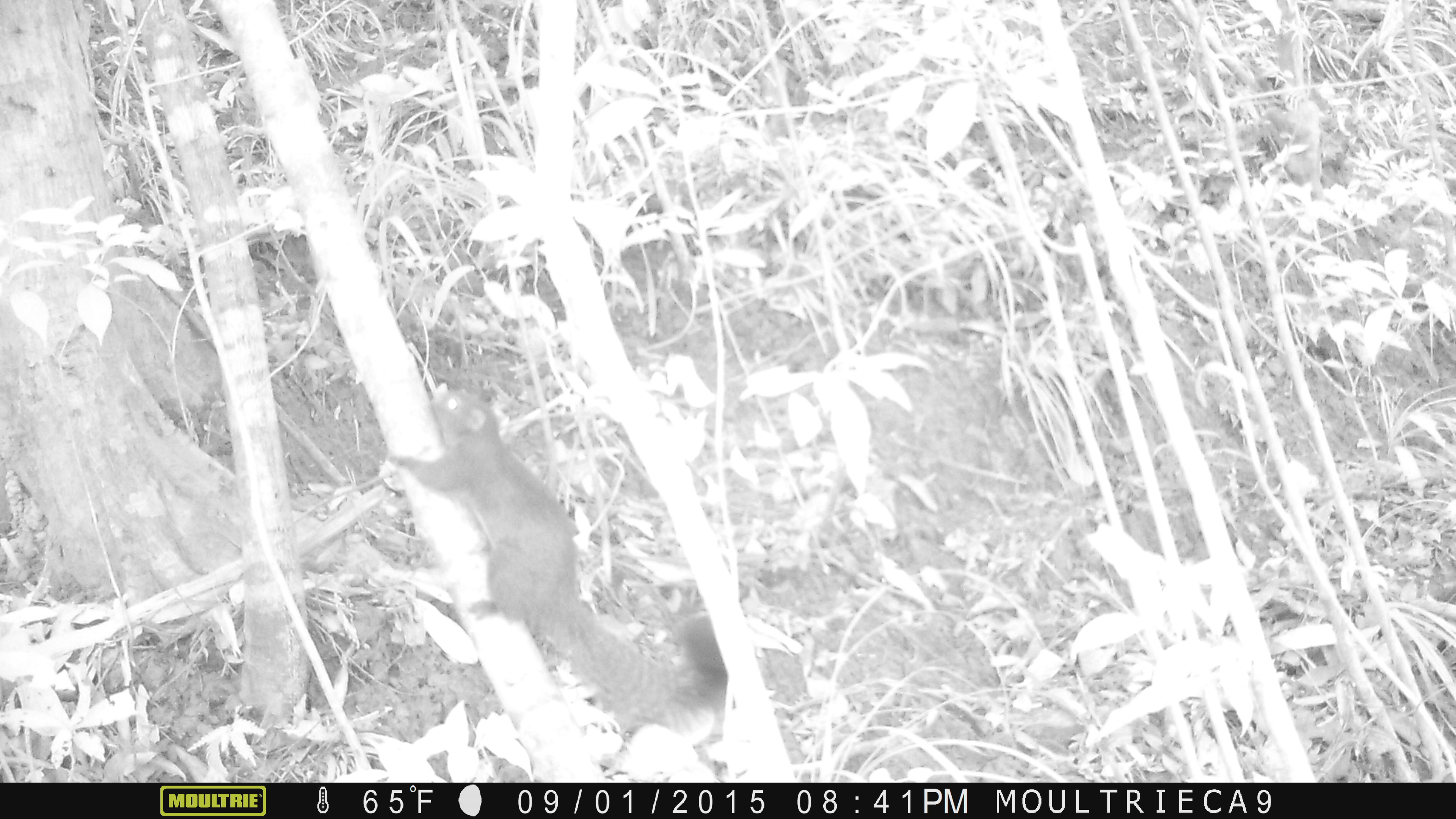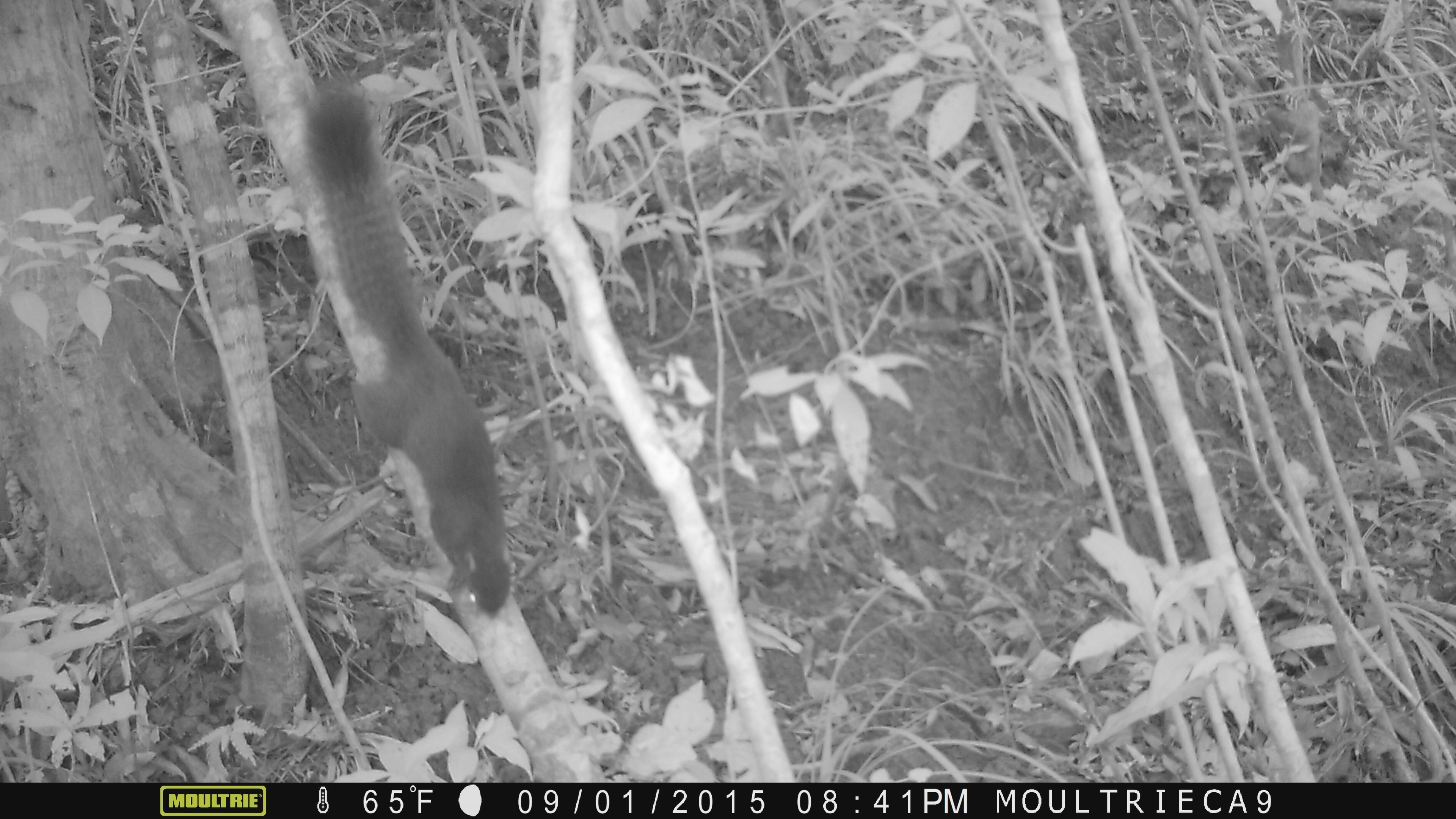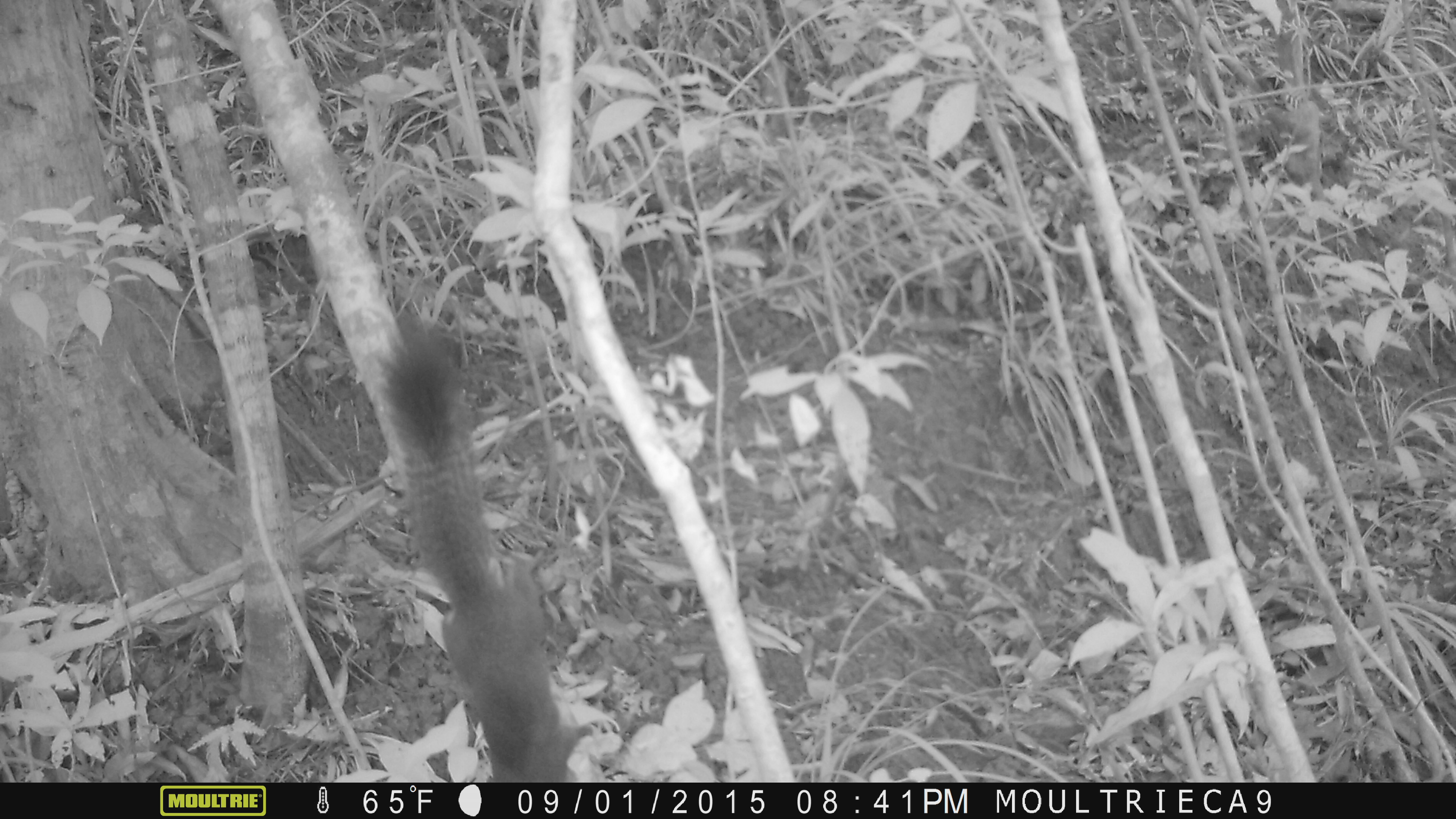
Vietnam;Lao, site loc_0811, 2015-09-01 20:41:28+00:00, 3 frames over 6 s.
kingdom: Animalia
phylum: Chordata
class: Mammalia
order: Rodentia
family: Sciuridae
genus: Sciurus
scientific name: Sciurus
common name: squirrel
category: unidentified squirrel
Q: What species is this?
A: Unidentified squirrel (squirrel) (Sciurus).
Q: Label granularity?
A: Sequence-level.